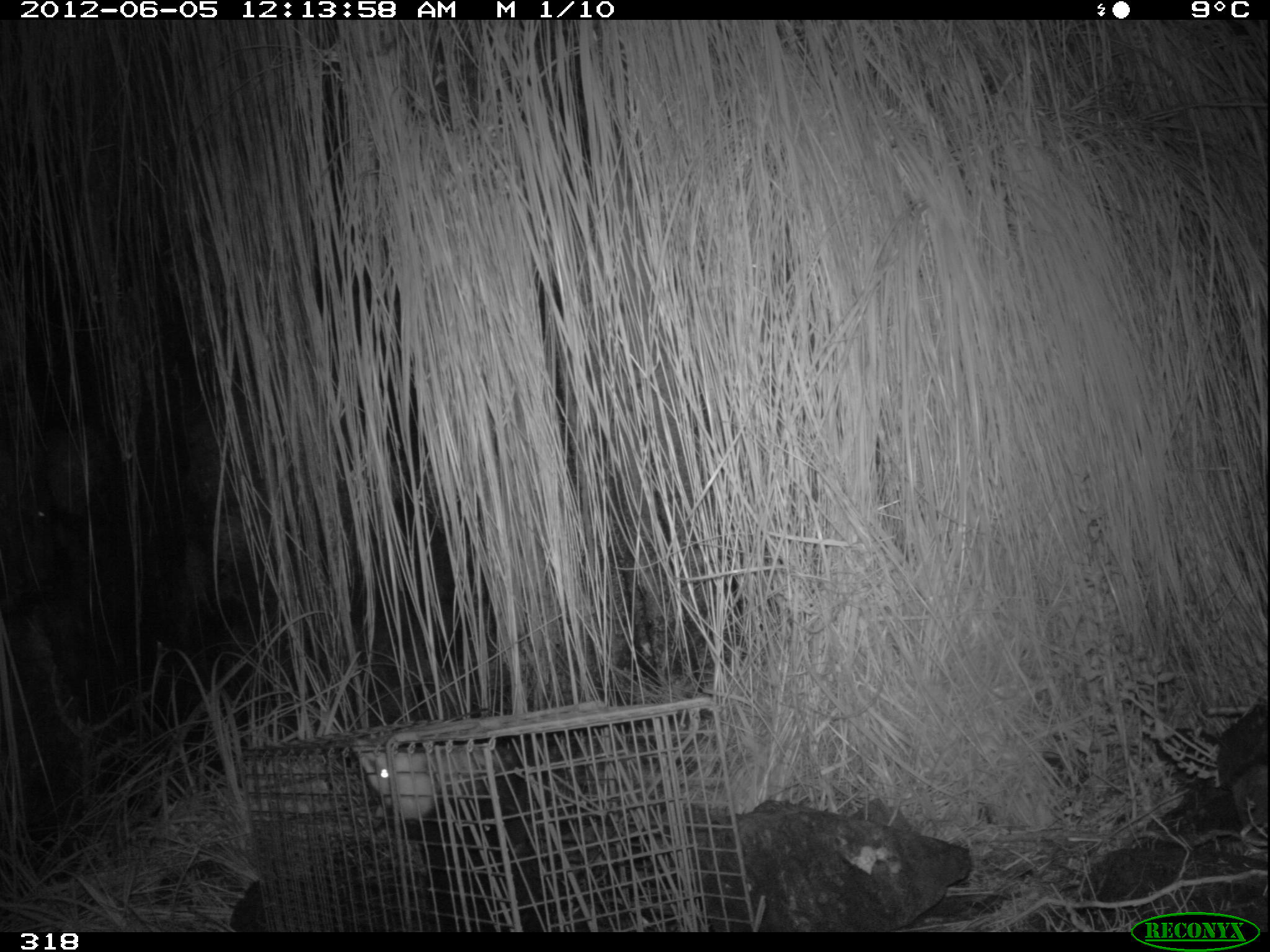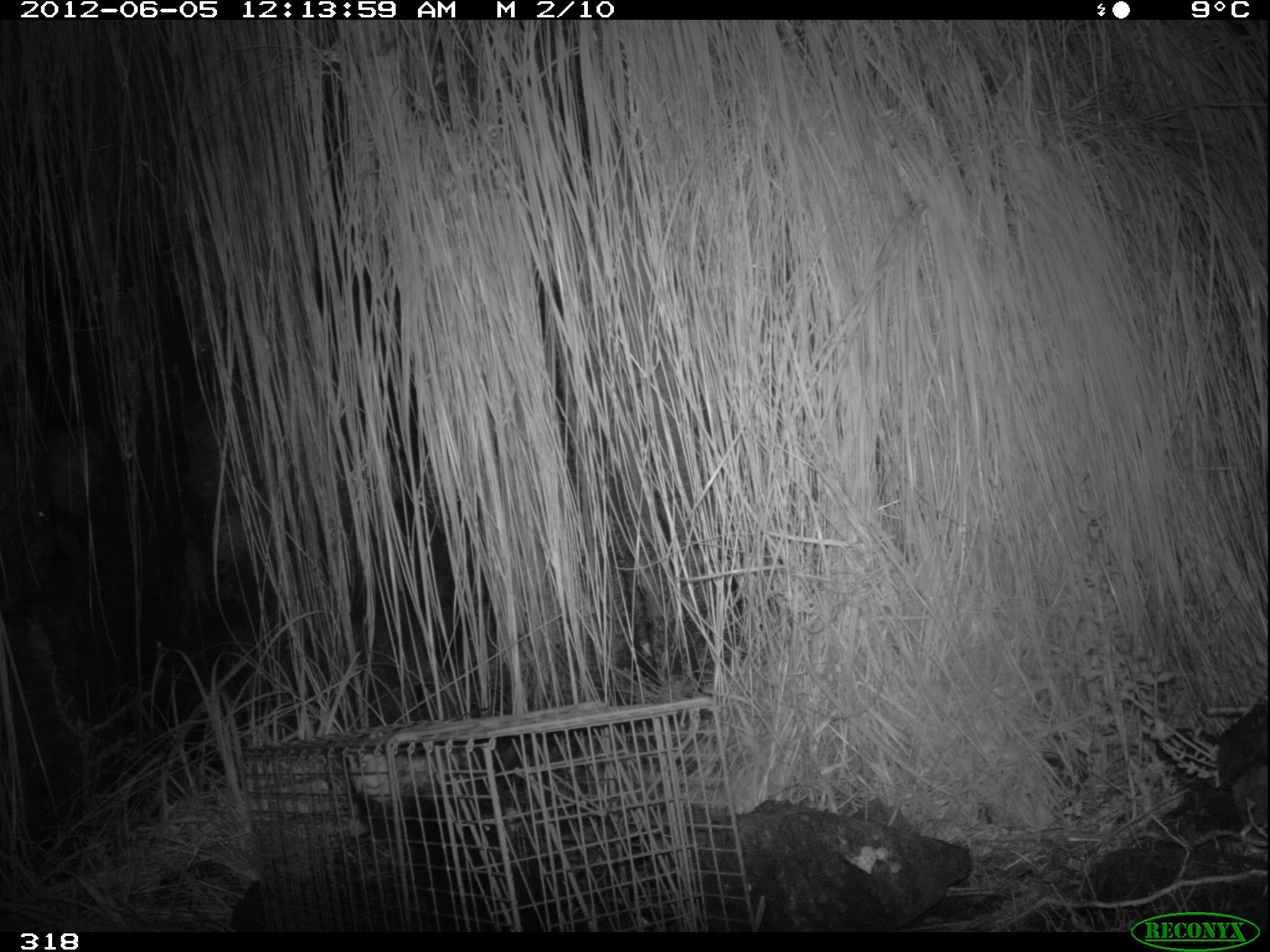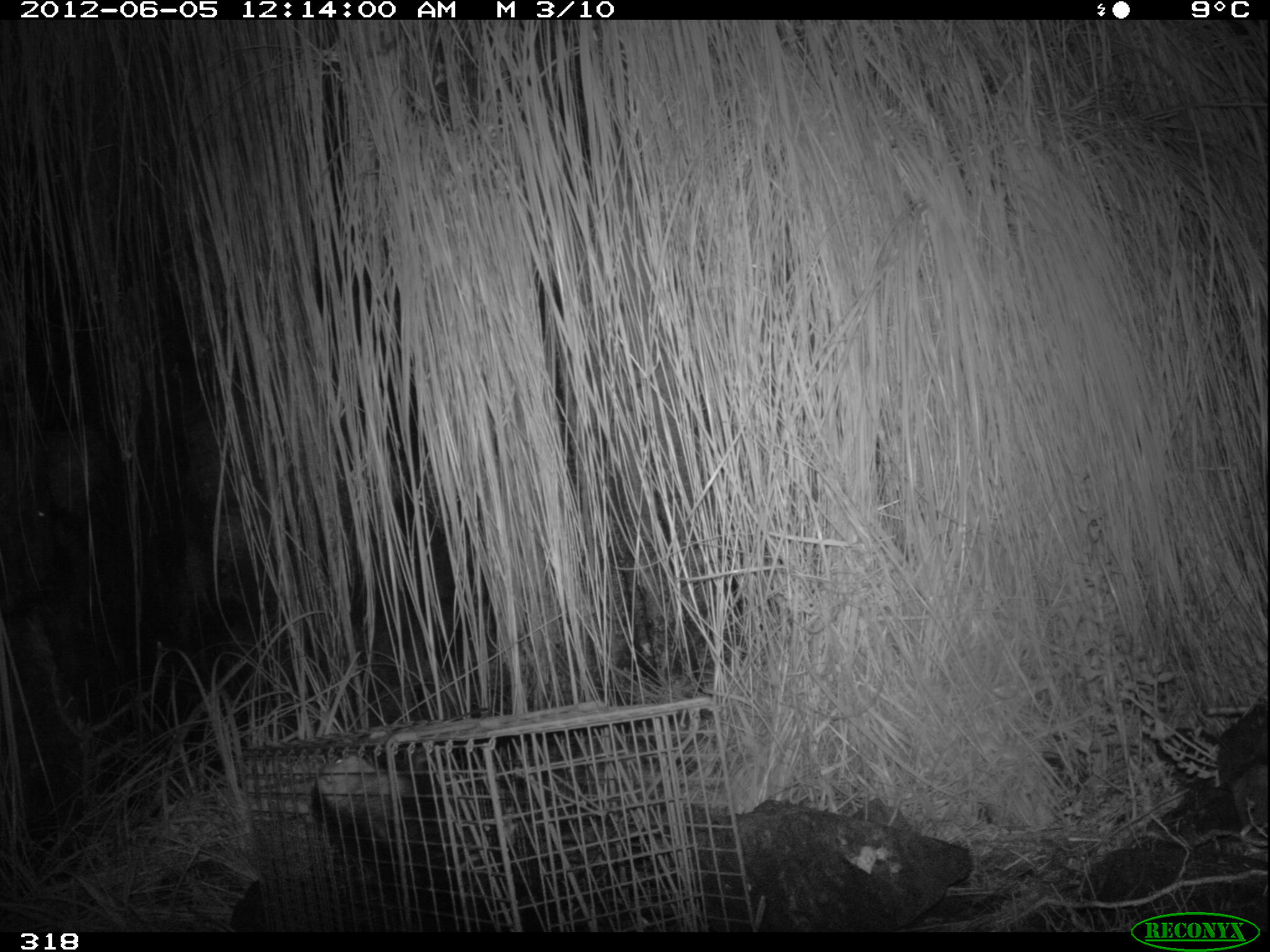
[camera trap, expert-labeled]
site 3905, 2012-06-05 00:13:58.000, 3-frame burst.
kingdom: Animalia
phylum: Chordata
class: Mammalia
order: Didelphimorphia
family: Didelphidae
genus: Didelphis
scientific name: Didelphis pernigra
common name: andean white-eared opossum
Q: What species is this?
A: Didelphis pernigra (andean white-eared opossum).